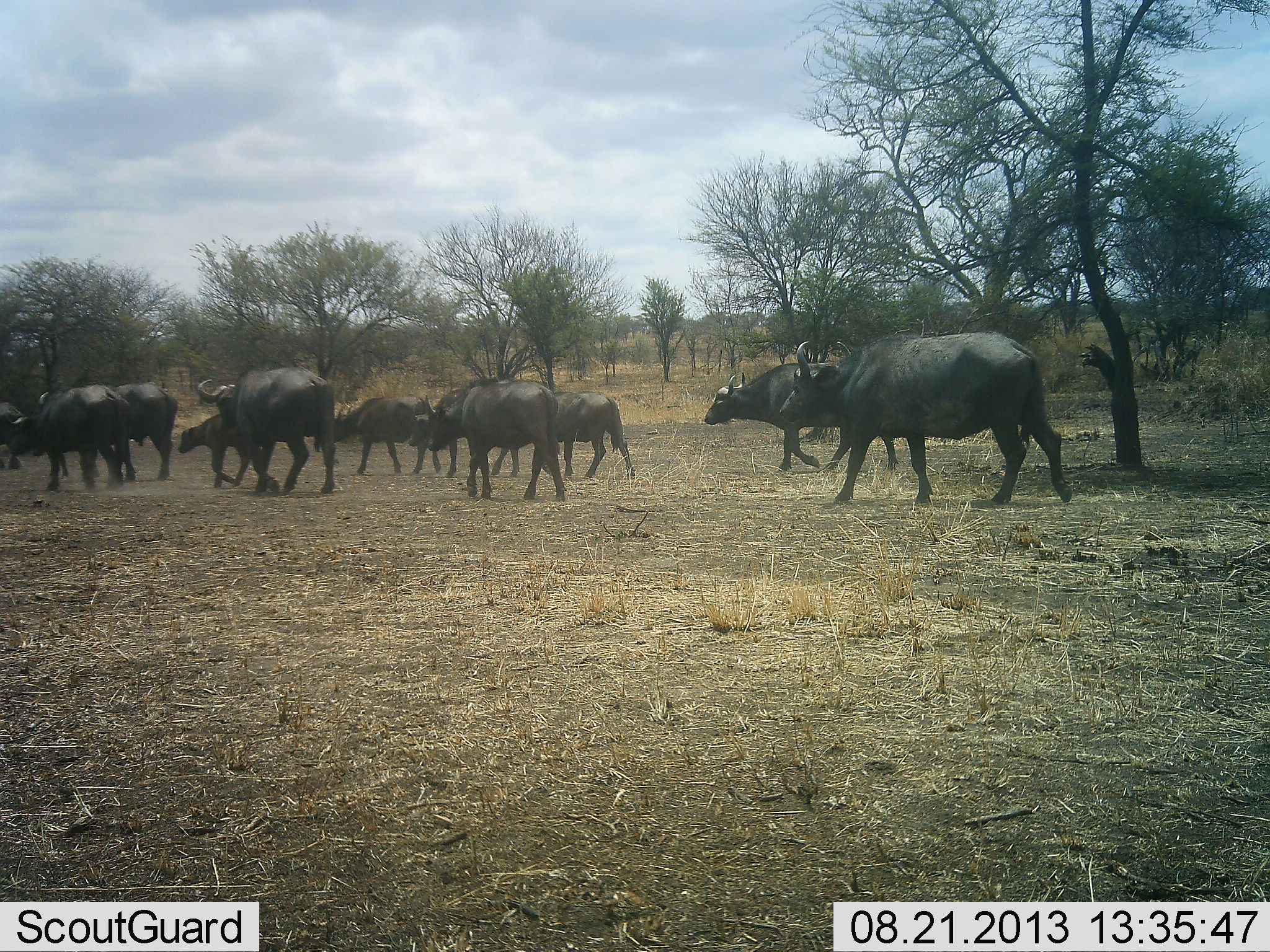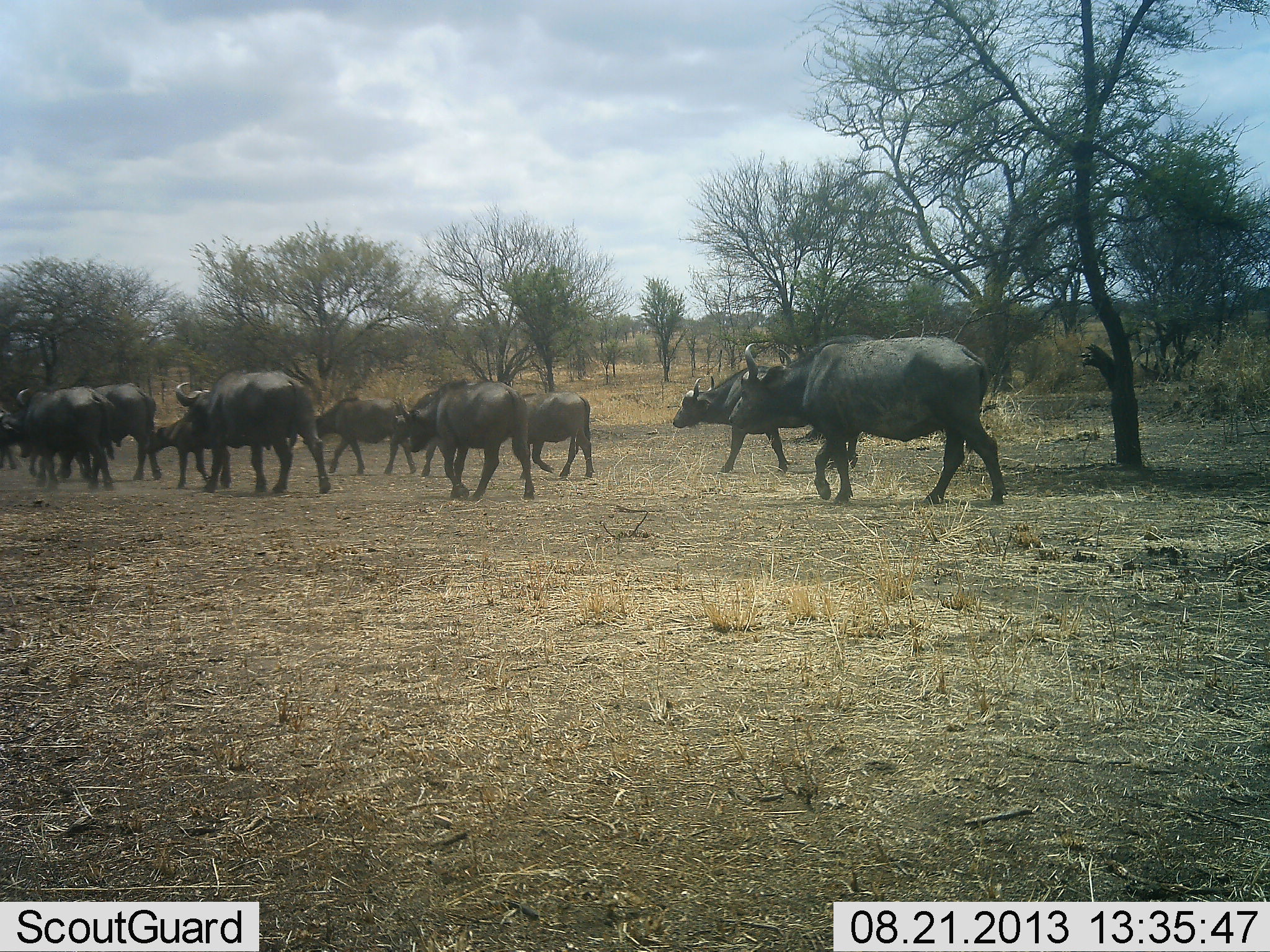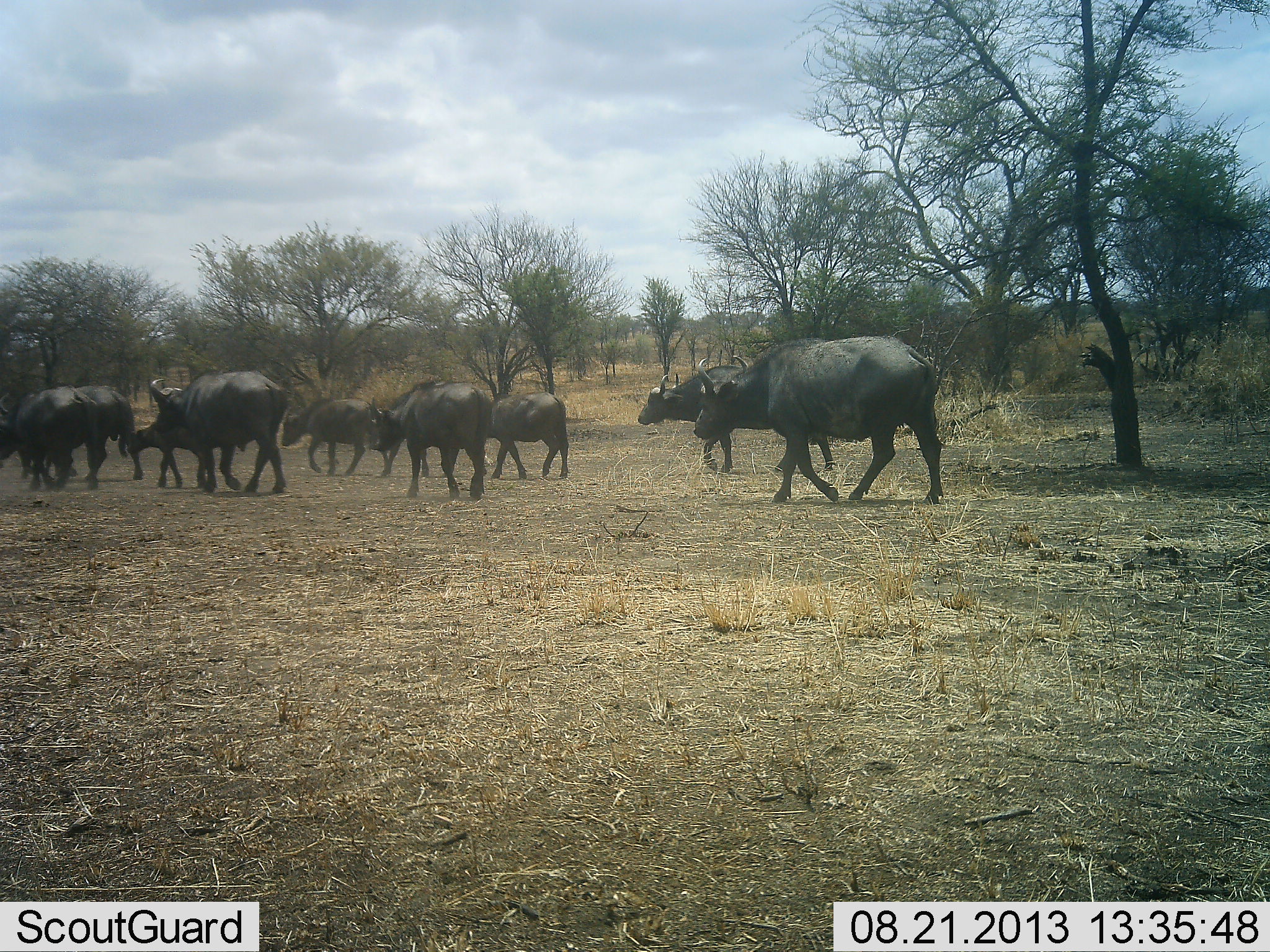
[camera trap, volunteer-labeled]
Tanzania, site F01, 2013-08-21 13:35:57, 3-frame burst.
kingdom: Animalia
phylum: Chordata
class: Mammalia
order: Artiodactyla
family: Bovidae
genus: Syncerus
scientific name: Syncerus caffer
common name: cape buffalo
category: buffalo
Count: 10.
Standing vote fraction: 0%.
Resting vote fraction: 0%.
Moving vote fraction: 100%.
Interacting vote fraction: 0%.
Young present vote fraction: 39%.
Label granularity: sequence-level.